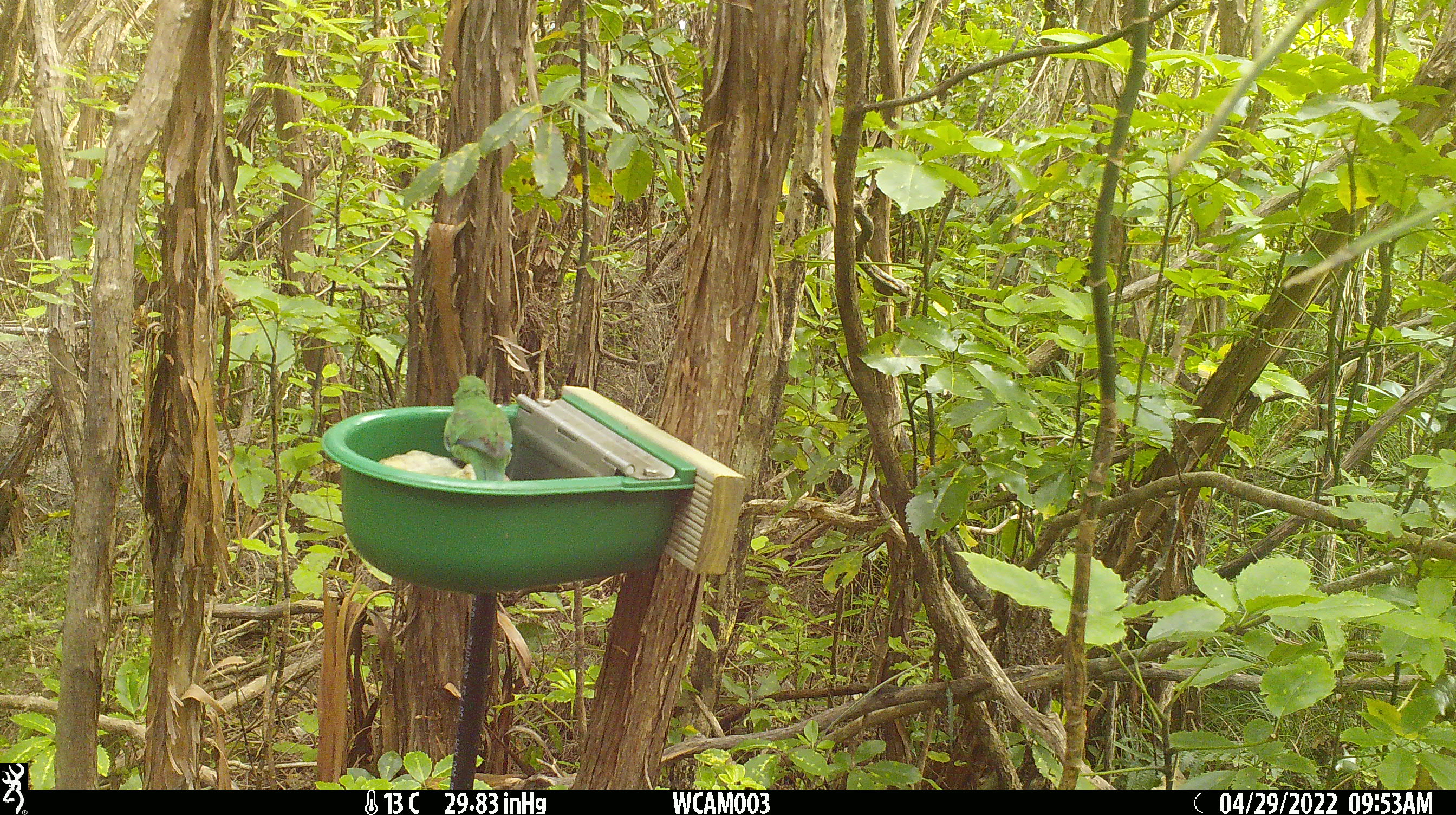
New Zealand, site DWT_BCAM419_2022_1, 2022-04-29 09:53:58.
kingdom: Animalia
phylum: Chordata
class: Aves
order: Psittaciformes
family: Psittaculidae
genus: Cyanoramphus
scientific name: Cyanoramphus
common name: parakeet